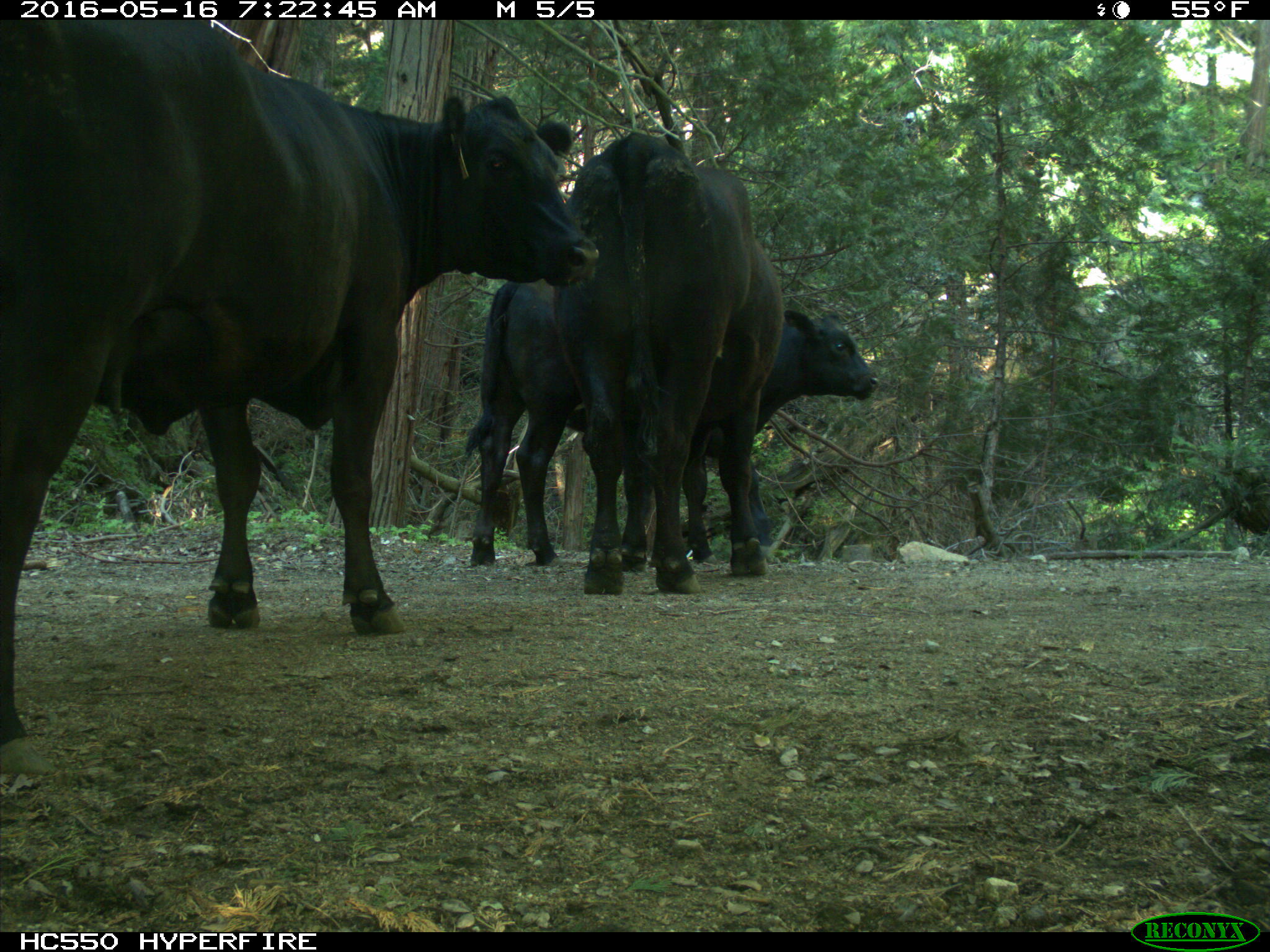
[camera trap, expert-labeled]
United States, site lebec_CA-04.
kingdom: Animalia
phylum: Chordata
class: Mammalia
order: Artiodactyla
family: Bovidae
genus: Bos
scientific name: Bos taurus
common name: domestic cow